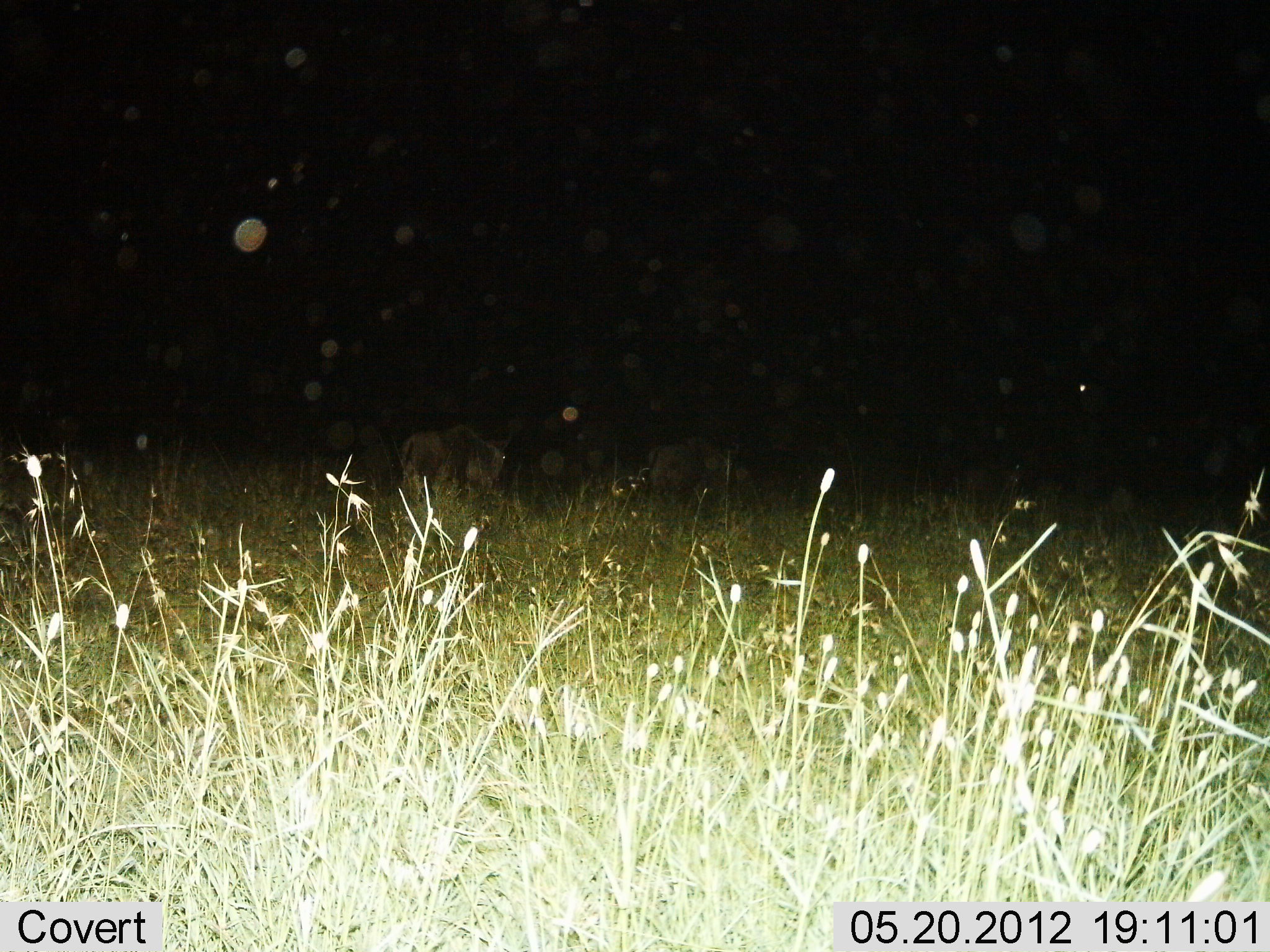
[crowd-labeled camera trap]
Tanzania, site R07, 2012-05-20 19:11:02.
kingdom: Animalia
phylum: Chordata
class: Mammalia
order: Artiodactyla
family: Bovidae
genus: Connochaetes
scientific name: Connochaetes taurinus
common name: blue wildebeest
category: wildebeest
Wildebeest (blue wildebeest) (Connochaetes taurinus), count 2. Behavior (volunteer vote fractions): standing 44%, resting 0%, moving 44%, interacting 0%. Young present (vote fraction): 0%. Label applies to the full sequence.